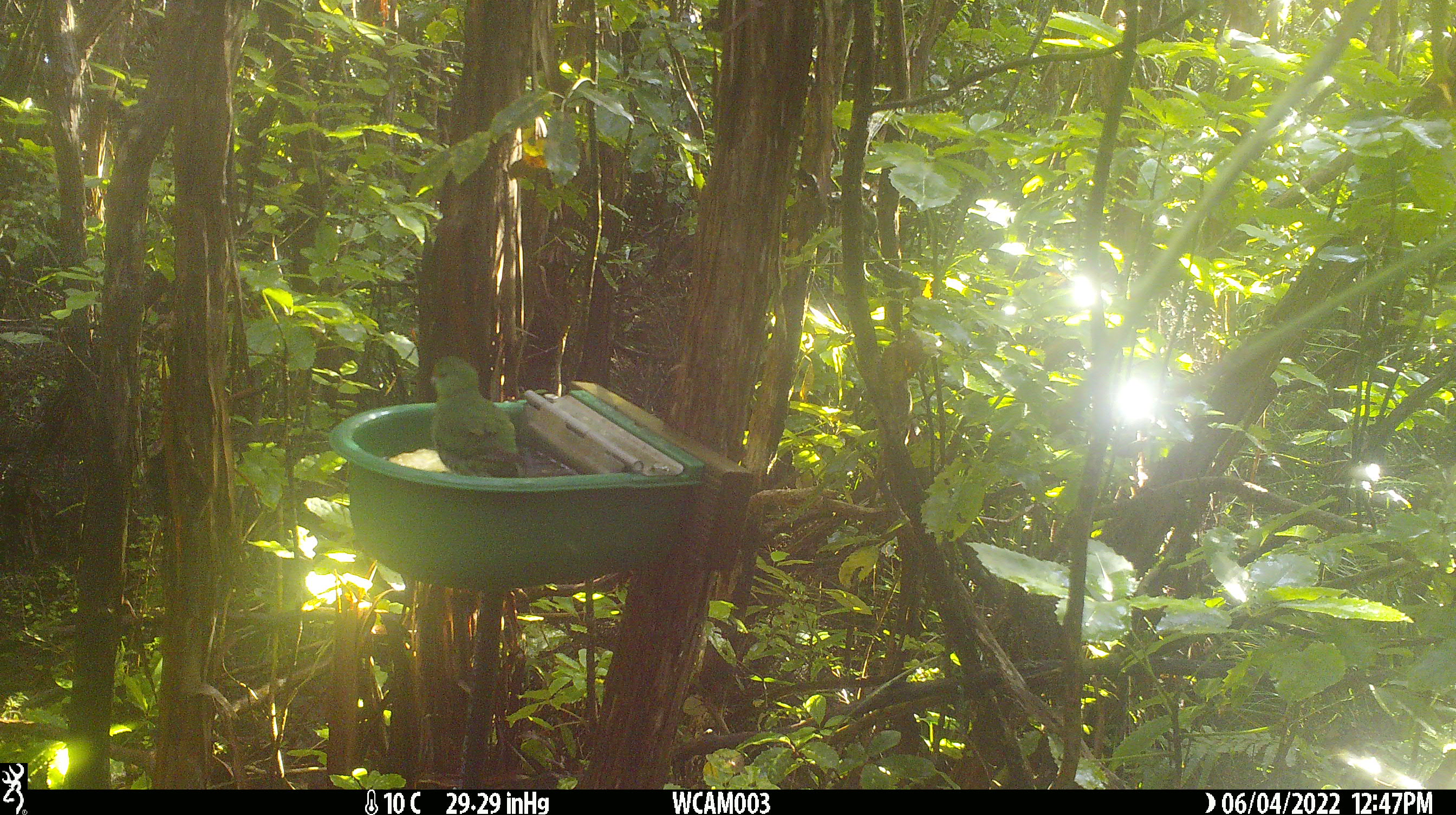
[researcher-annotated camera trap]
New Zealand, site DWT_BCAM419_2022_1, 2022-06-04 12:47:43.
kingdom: Animalia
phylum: Chordata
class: Aves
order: Psittaciformes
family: Psittaculidae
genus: Cyanoramphus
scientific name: Cyanoramphus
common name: parakeet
Parakeet (Cyanoramphus).